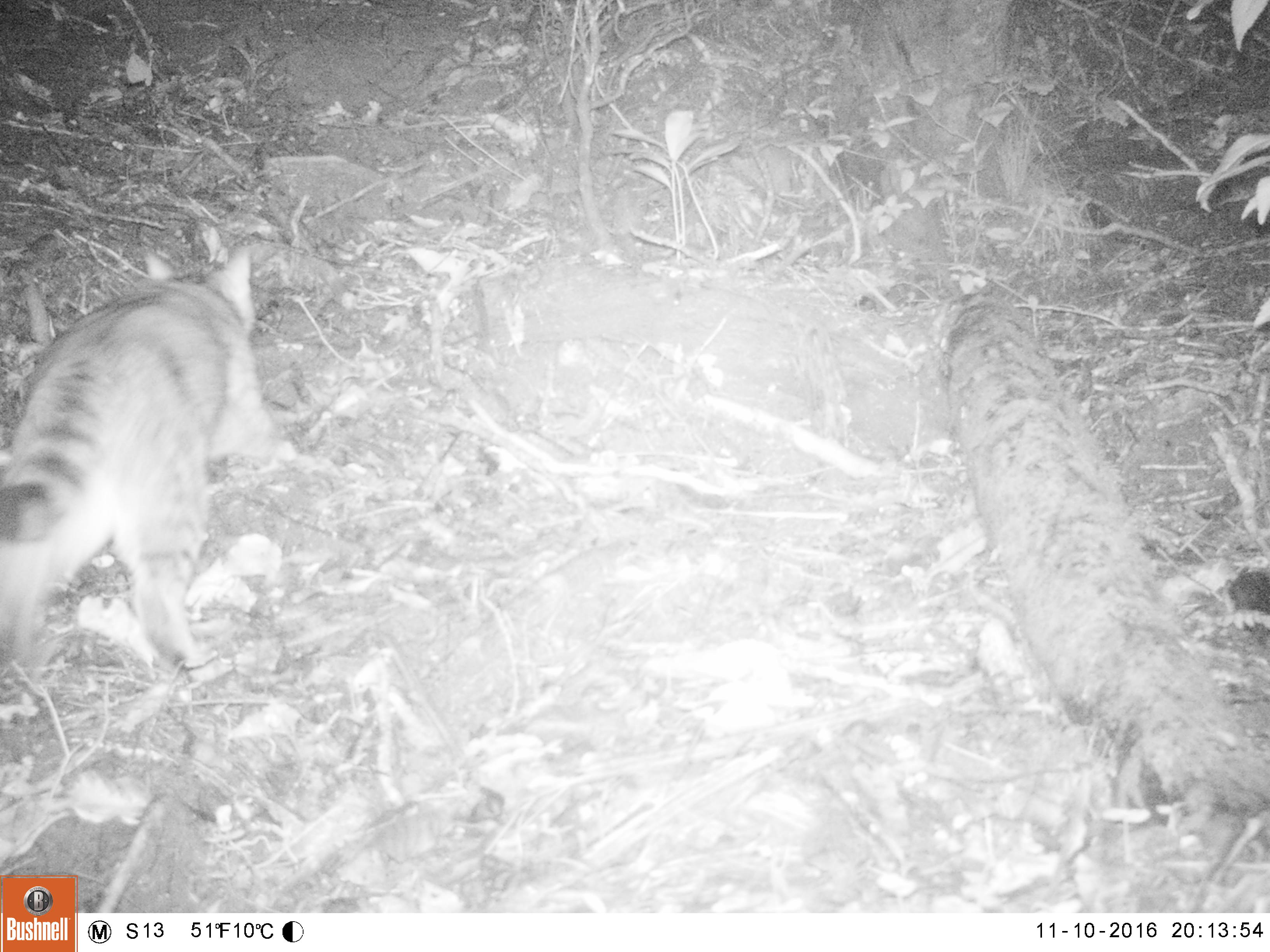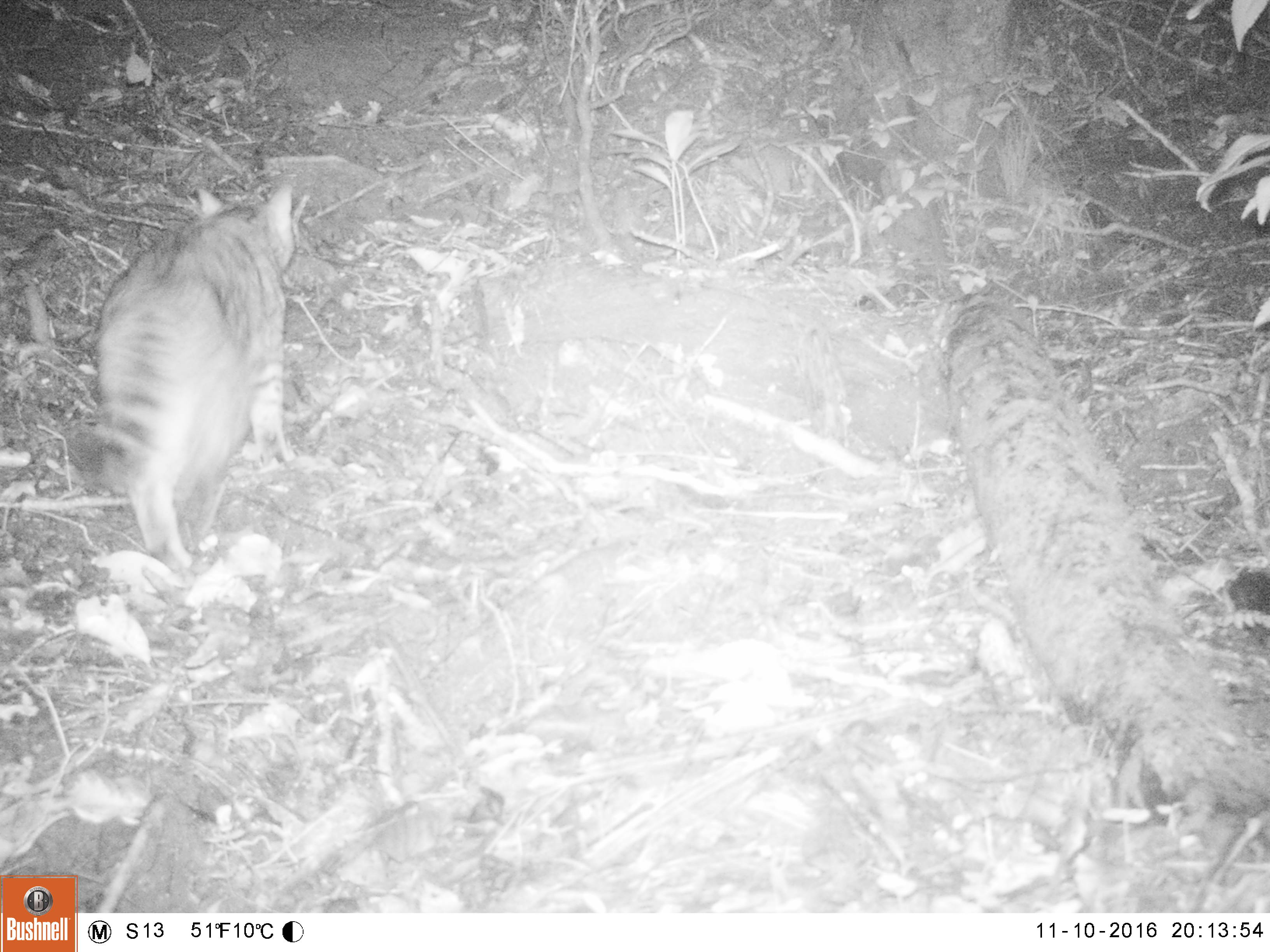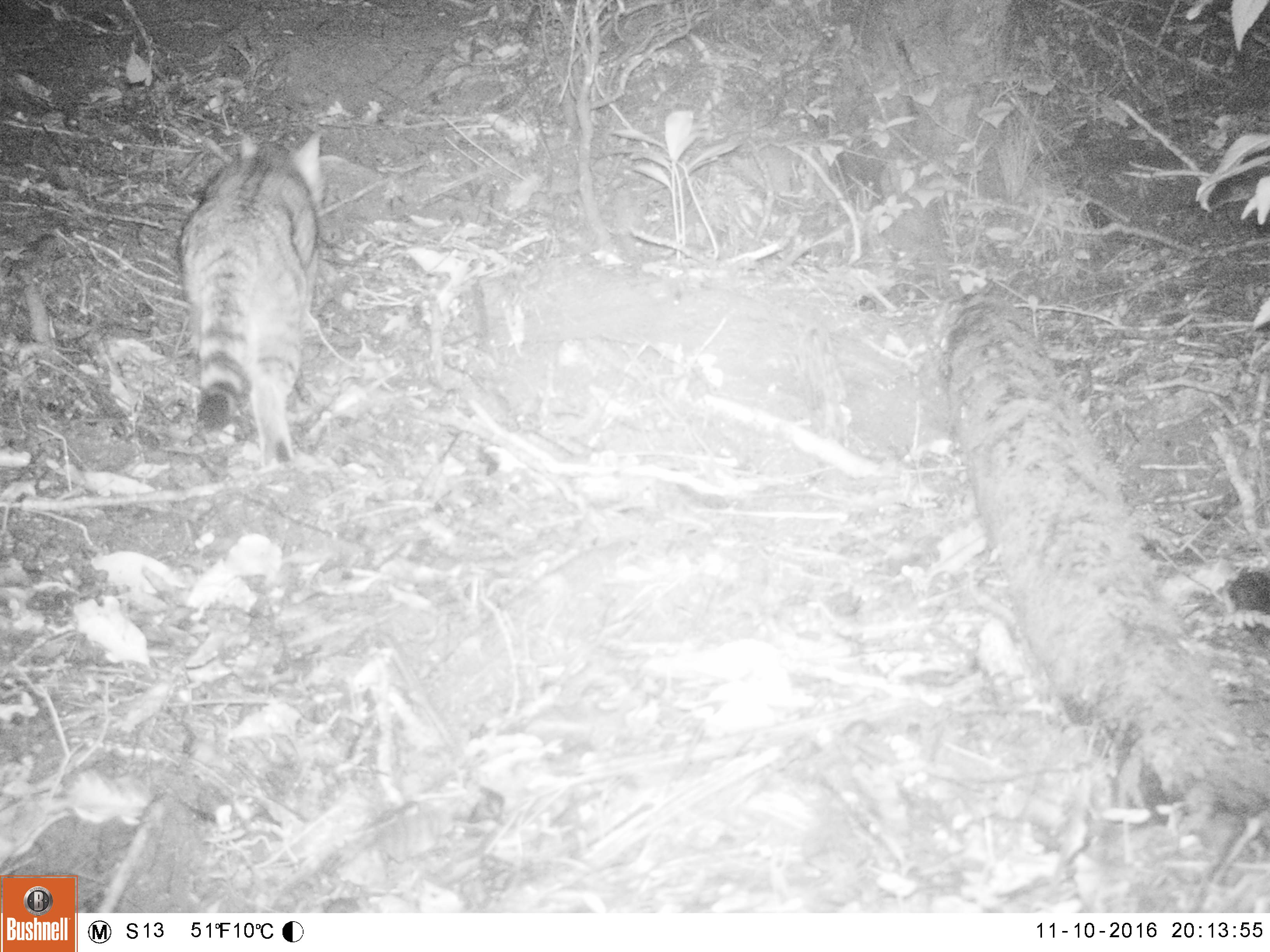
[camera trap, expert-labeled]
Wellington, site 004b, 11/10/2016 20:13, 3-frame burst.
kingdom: Animalia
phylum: Chordata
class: Mammalia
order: Carnivora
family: Felidae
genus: Felis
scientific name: Felis catus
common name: cat